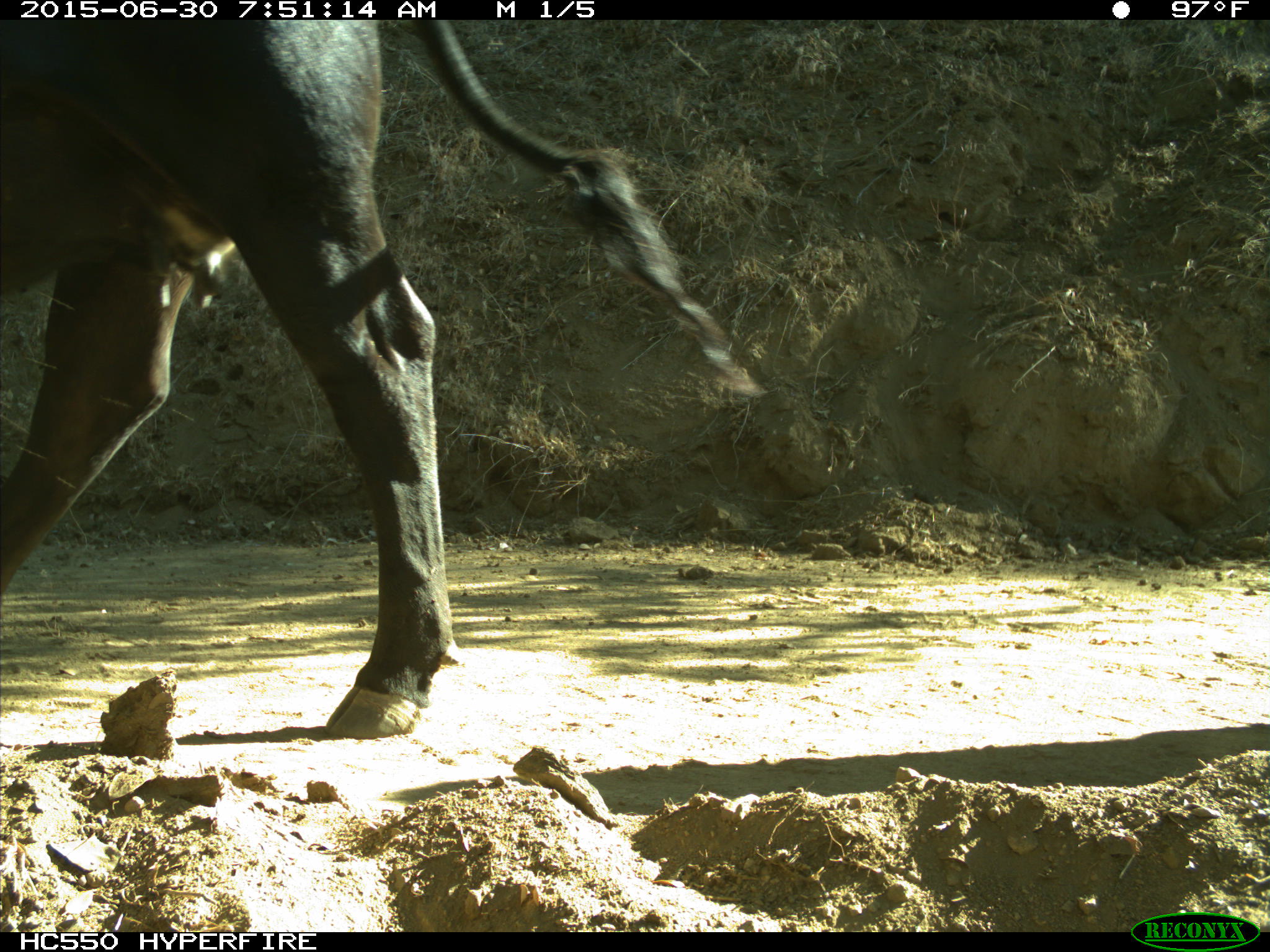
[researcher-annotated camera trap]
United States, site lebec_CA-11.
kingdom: Animalia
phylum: Chordata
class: Mammalia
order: Artiodactyla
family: Bovidae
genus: Bos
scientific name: Bos taurus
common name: domestic cow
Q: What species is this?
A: Bos taurus (domestic cow).